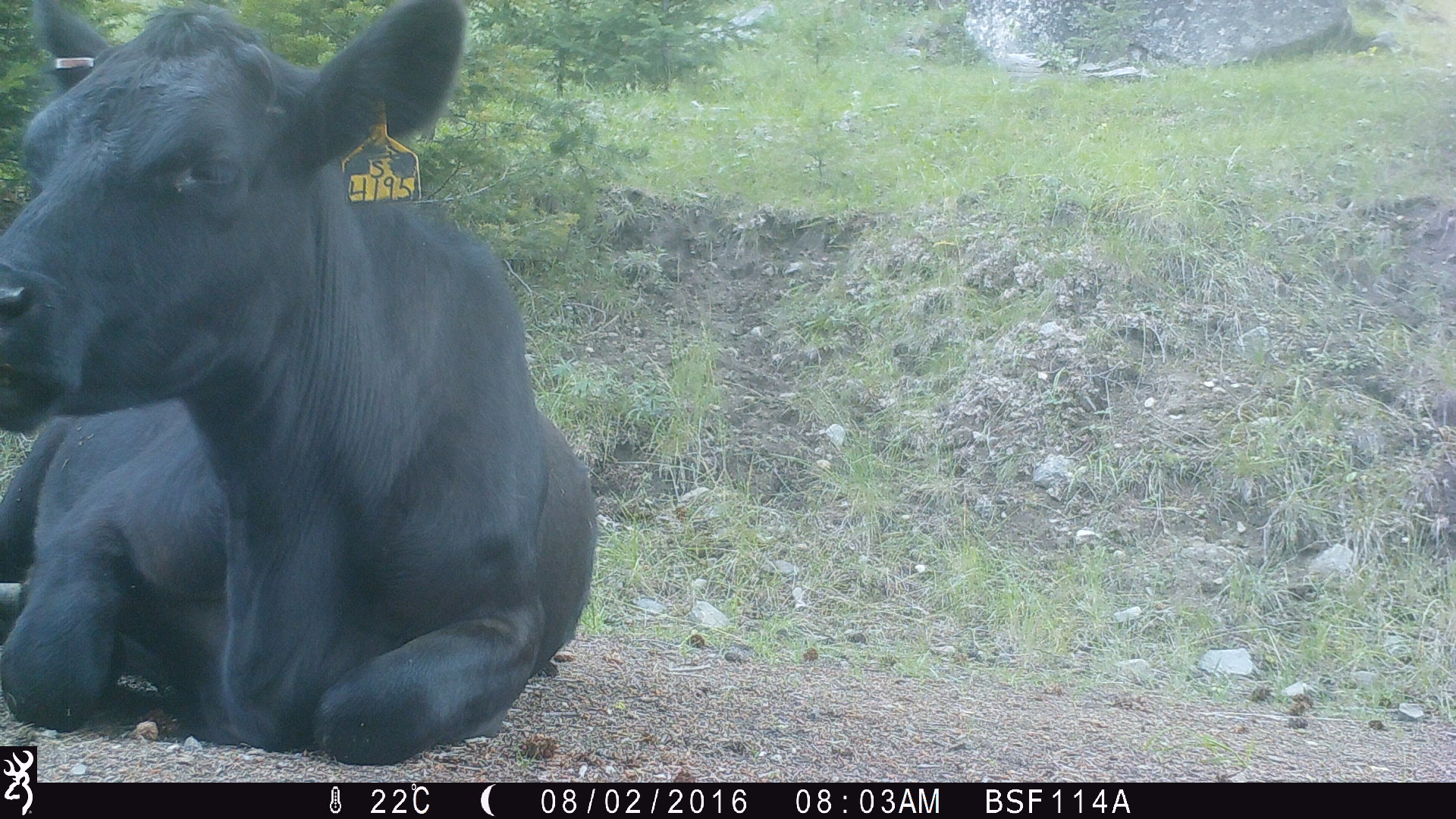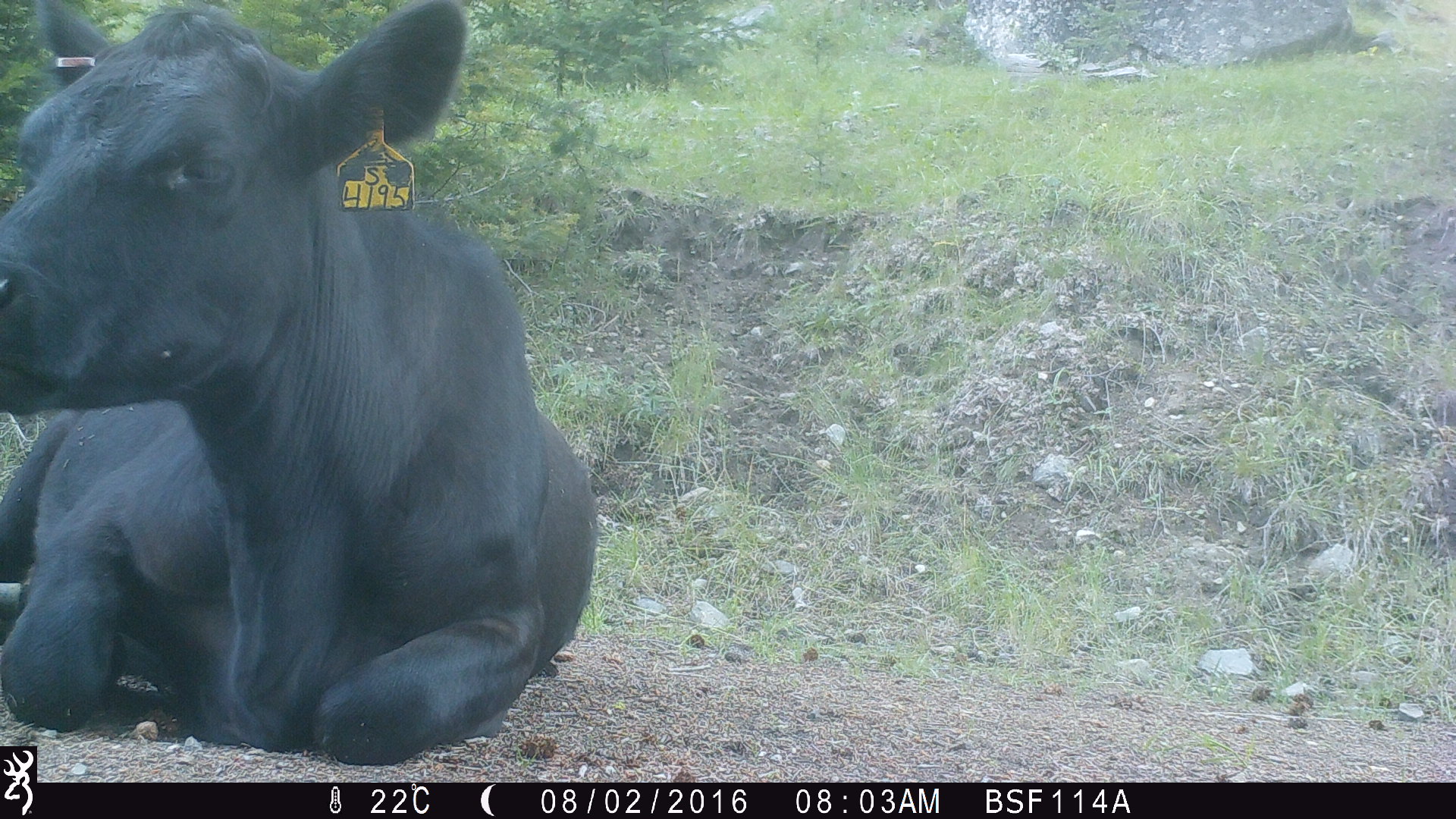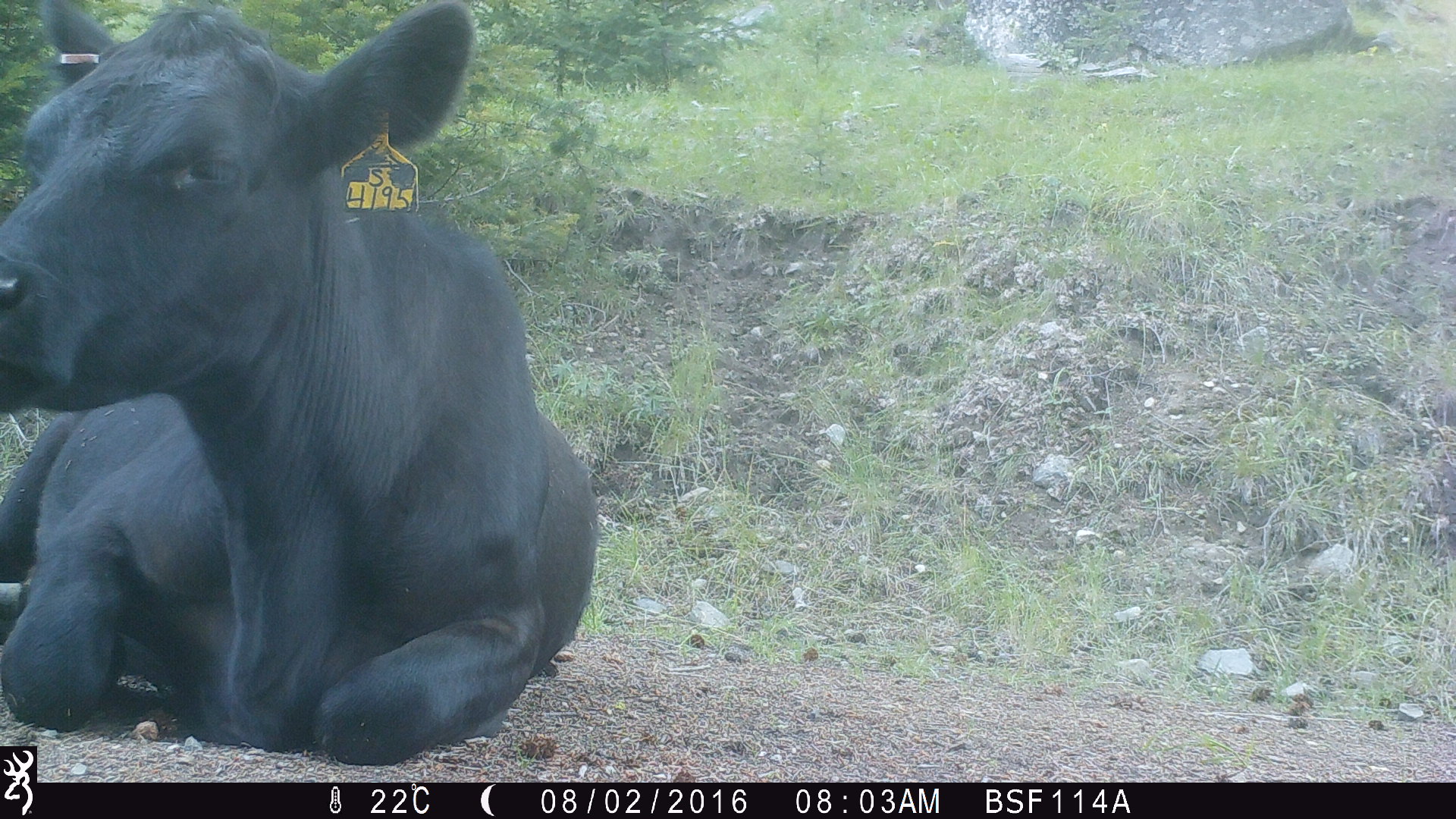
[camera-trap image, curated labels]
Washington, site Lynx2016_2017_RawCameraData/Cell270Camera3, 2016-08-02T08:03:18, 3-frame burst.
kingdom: Animalia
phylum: Chordata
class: Mammalia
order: Artiodactyla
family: Bovidae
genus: Bos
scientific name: Bos taurus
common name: domestic cattle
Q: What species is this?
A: Domestic cattle (Bos taurus).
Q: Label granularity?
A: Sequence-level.